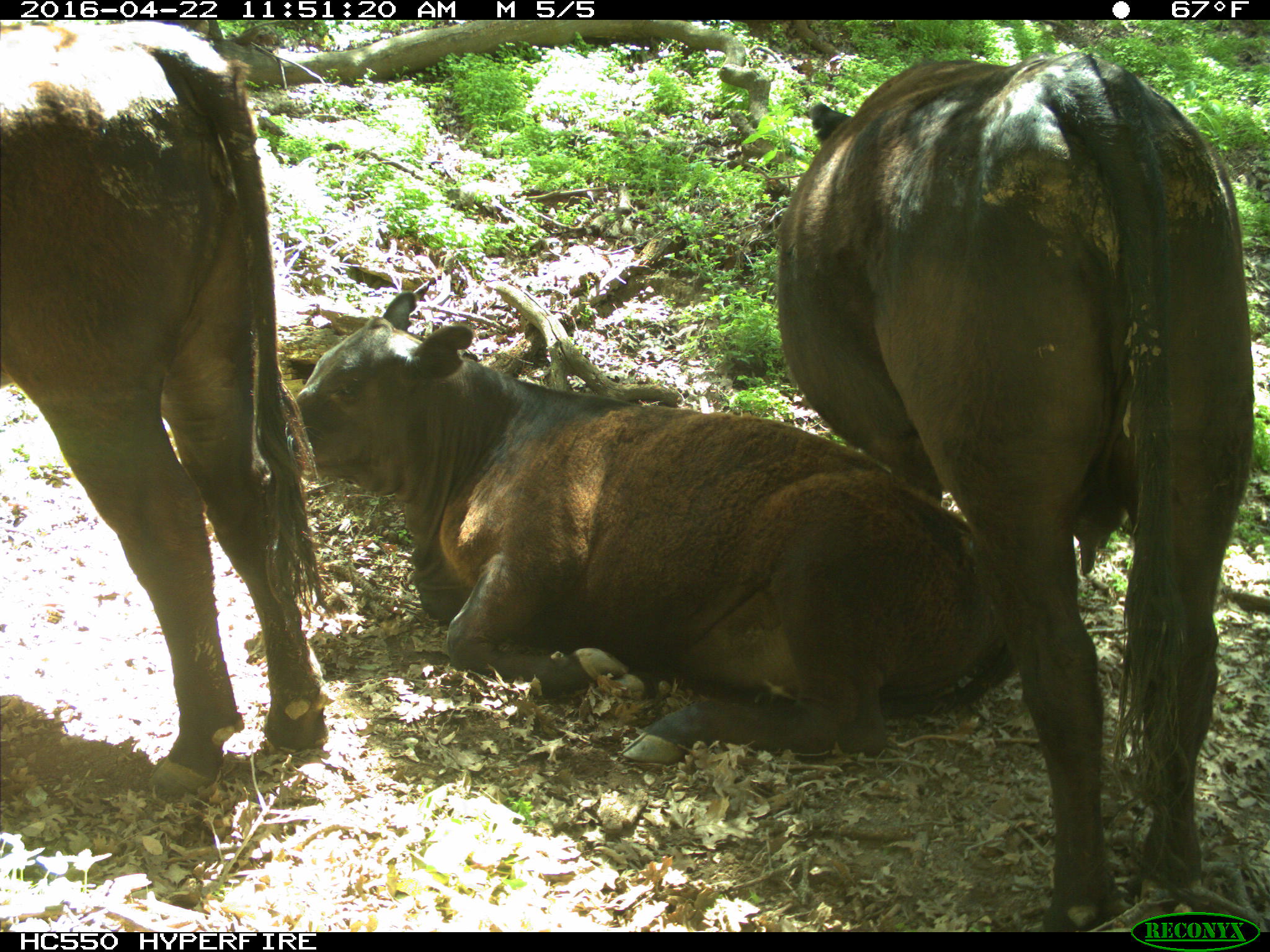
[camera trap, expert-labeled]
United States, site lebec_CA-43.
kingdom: Animalia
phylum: Chordata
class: Mammalia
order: Artiodactyla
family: Bovidae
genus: Bos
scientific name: Bos taurus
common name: domestic cow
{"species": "Bos taurus (domestic cow)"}